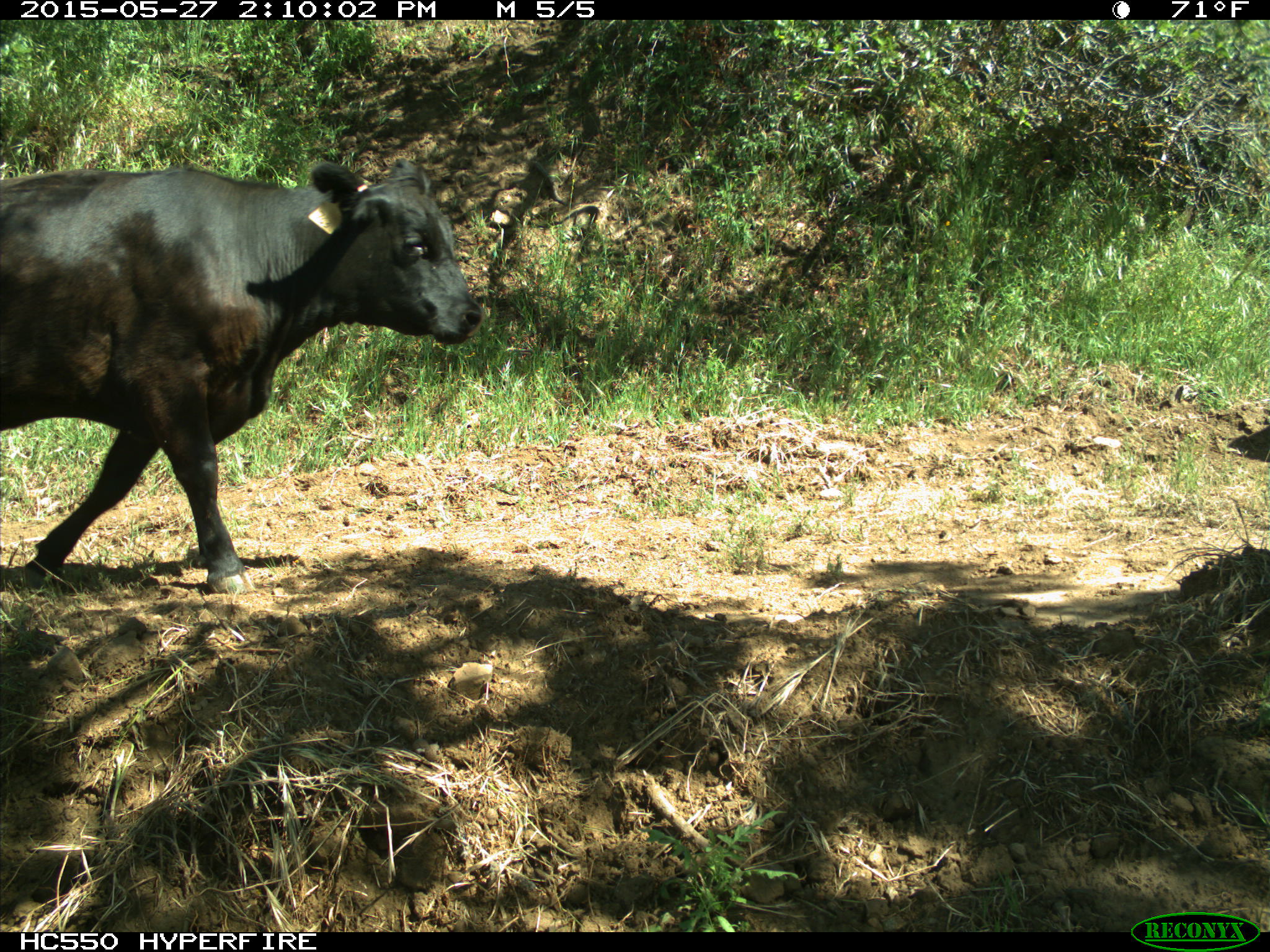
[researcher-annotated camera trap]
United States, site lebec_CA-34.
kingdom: Animalia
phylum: Chordata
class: Mammalia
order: Artiodactyla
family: Bovidae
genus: Bos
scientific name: Bos taurus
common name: domestic cow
Bos taurus (domestic cow).